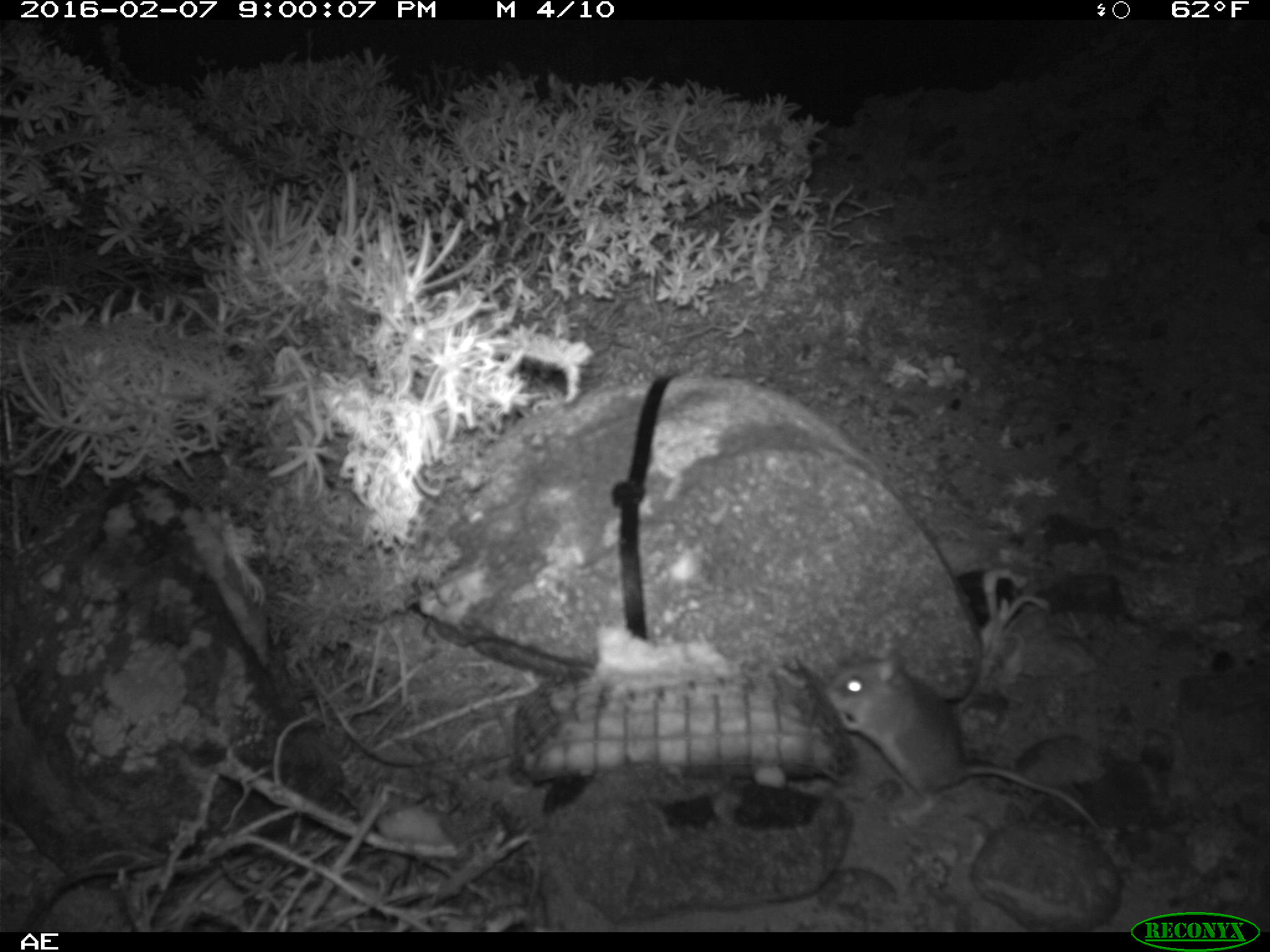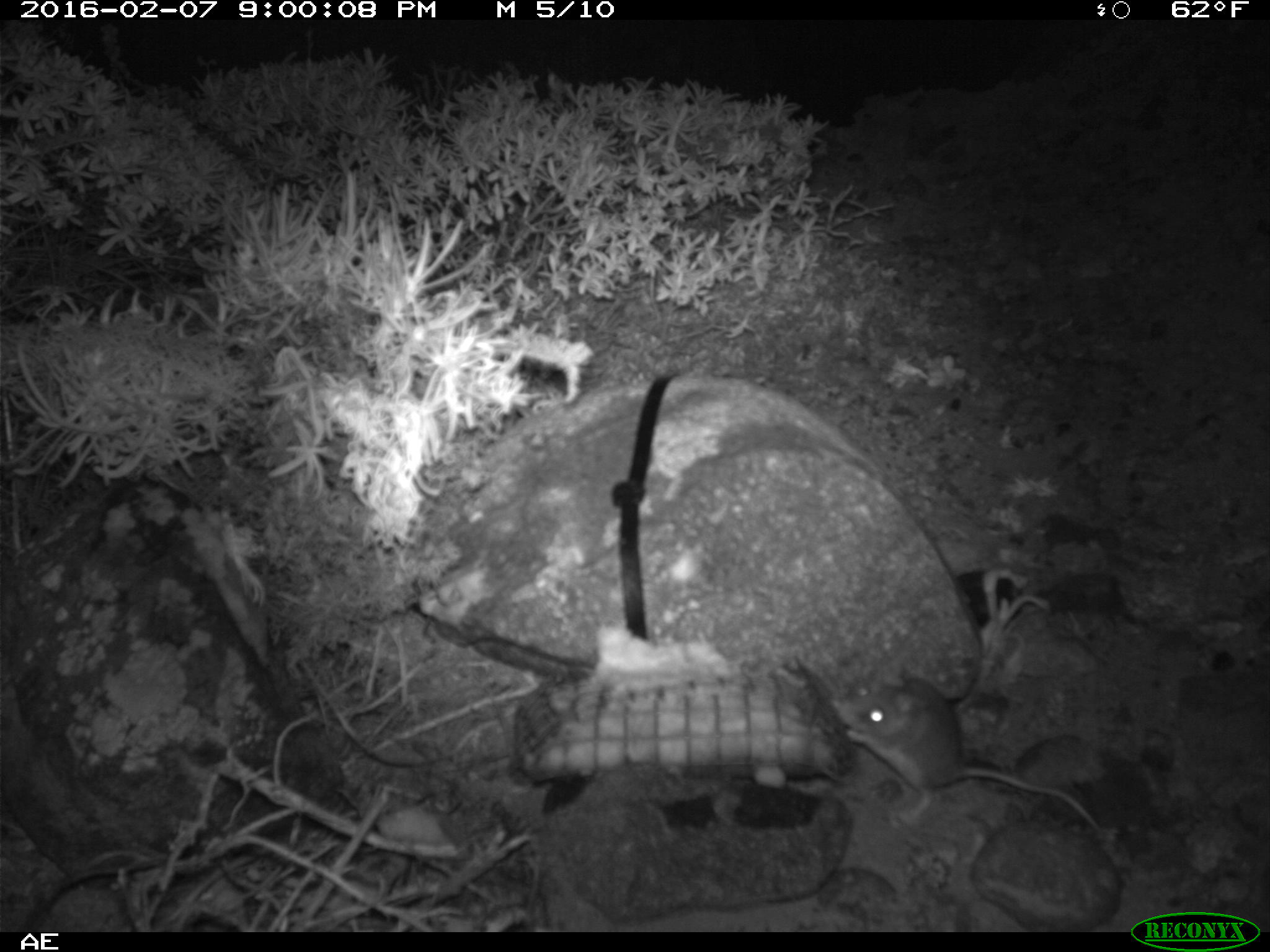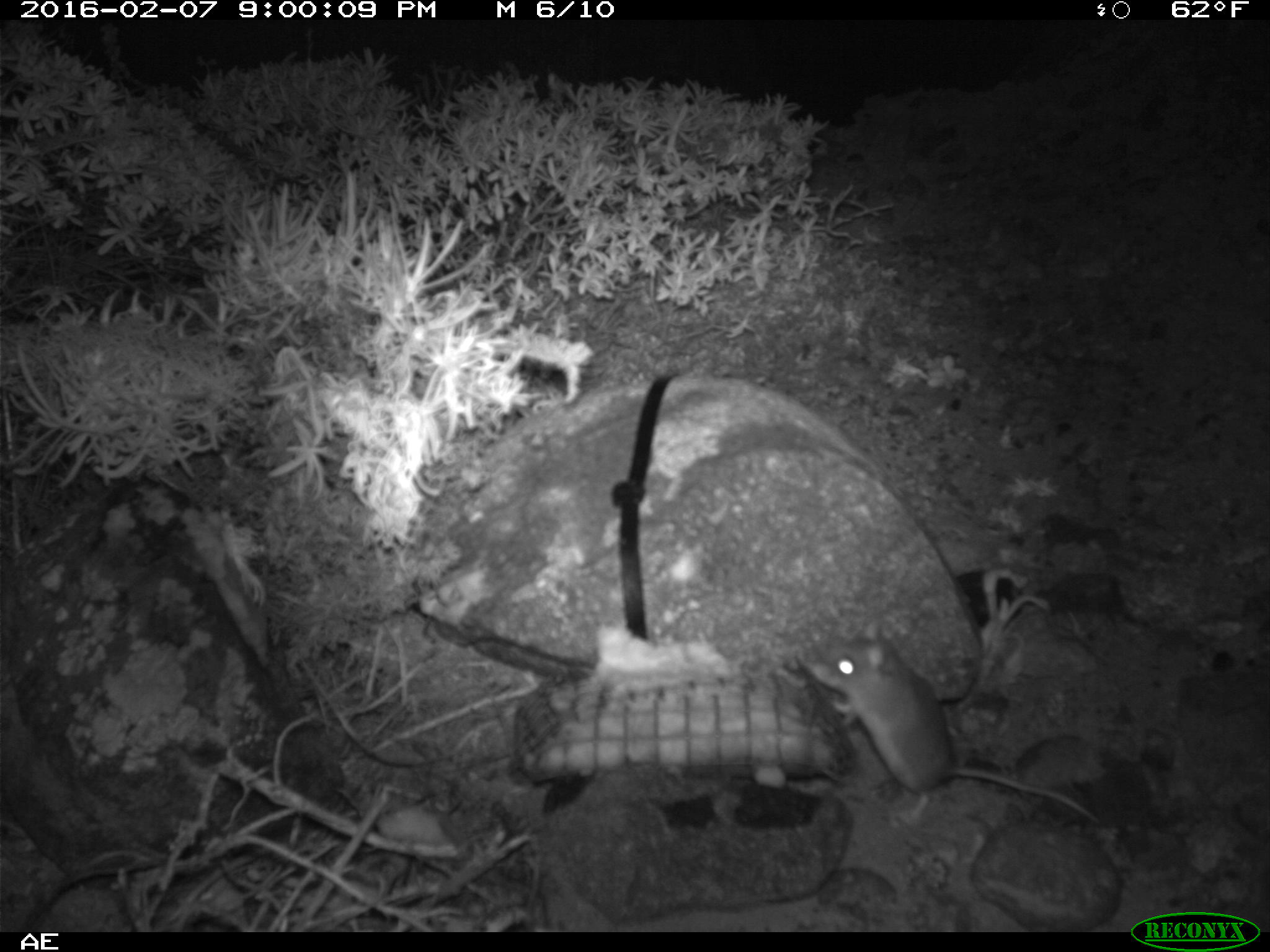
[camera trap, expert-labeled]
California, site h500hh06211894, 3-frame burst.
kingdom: Animalia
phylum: Chordata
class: Mammalia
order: Rodentia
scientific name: Rodentia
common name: rodent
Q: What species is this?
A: Rodent (Rodentia).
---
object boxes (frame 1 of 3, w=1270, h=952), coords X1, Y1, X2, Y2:
rodent: 822, 642, 1101, 829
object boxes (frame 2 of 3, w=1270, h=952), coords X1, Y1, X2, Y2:
rodent: 837, 670, 1111, 834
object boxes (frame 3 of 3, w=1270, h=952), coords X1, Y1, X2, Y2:
rodent: 799, 630, 1100, 824